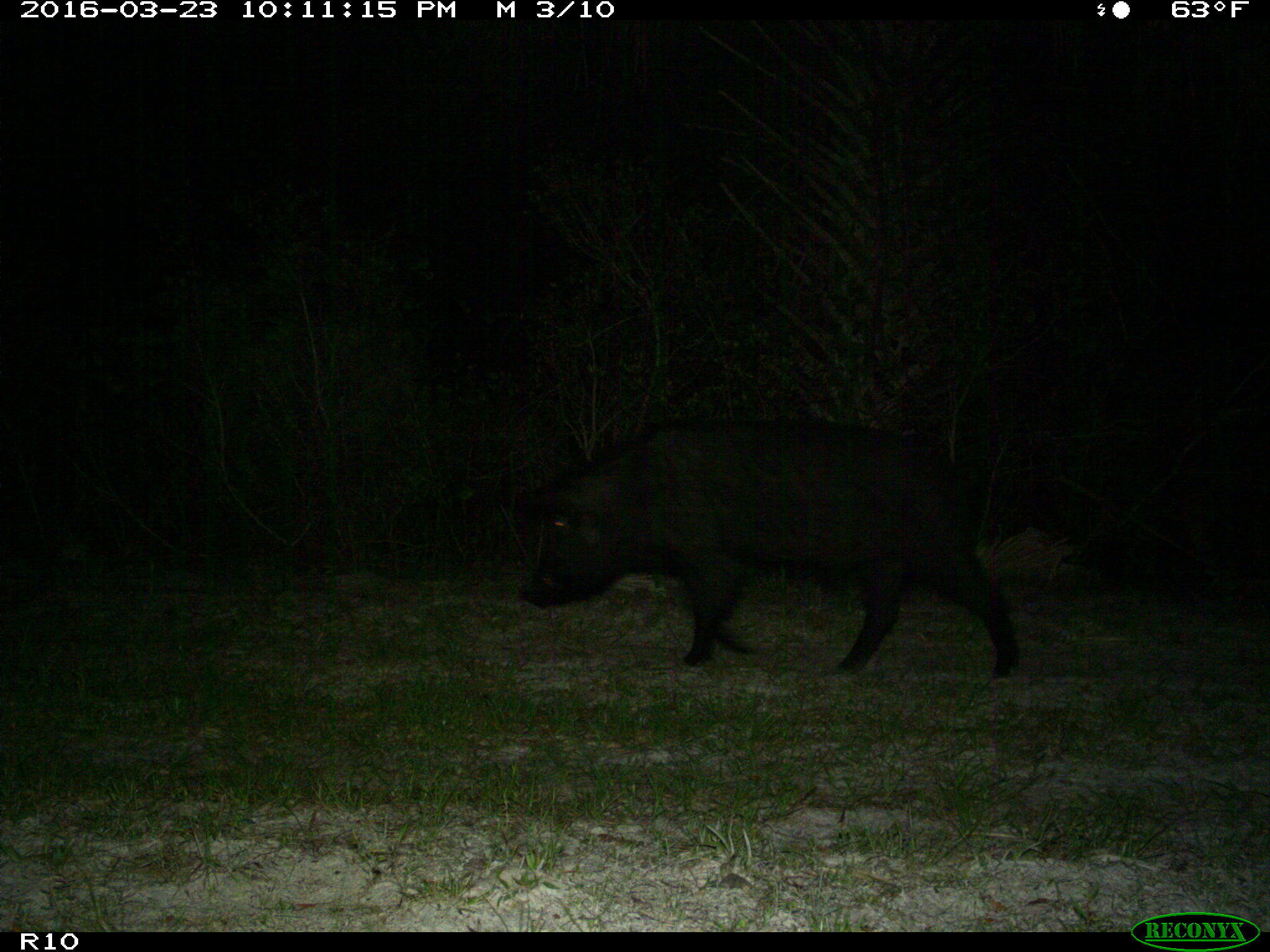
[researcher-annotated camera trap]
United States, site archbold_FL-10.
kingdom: Animalia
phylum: Chordata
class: Mammalia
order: Artiodactyla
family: Suidae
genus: Sus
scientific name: Sus scrofa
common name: wild boar